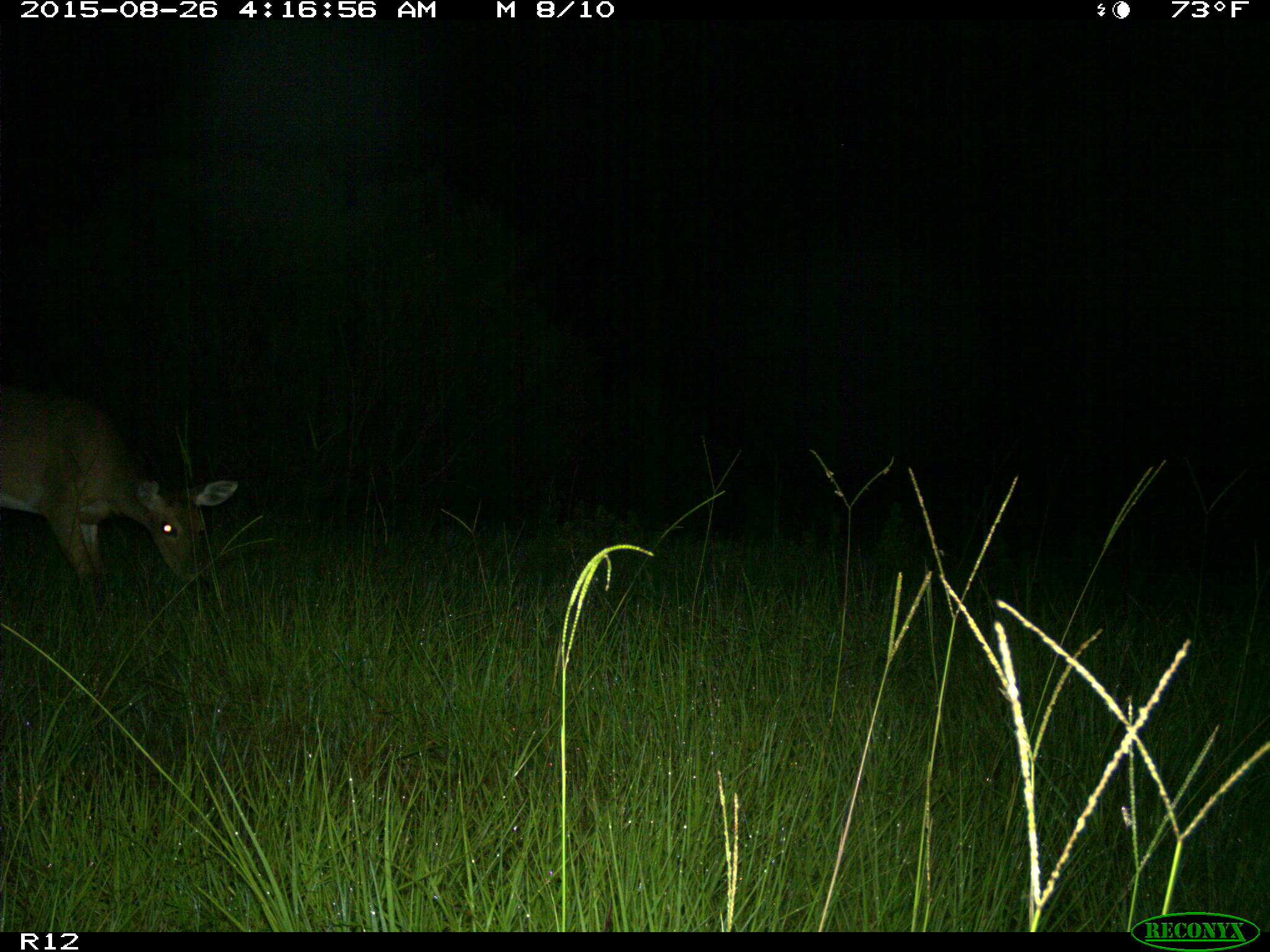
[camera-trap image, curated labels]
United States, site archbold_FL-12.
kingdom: Animalia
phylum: Chordata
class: Mammalia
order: Artiodactyla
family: Cervidae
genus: Odocoileus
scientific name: Odocoileus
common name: deer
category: unidentified deer